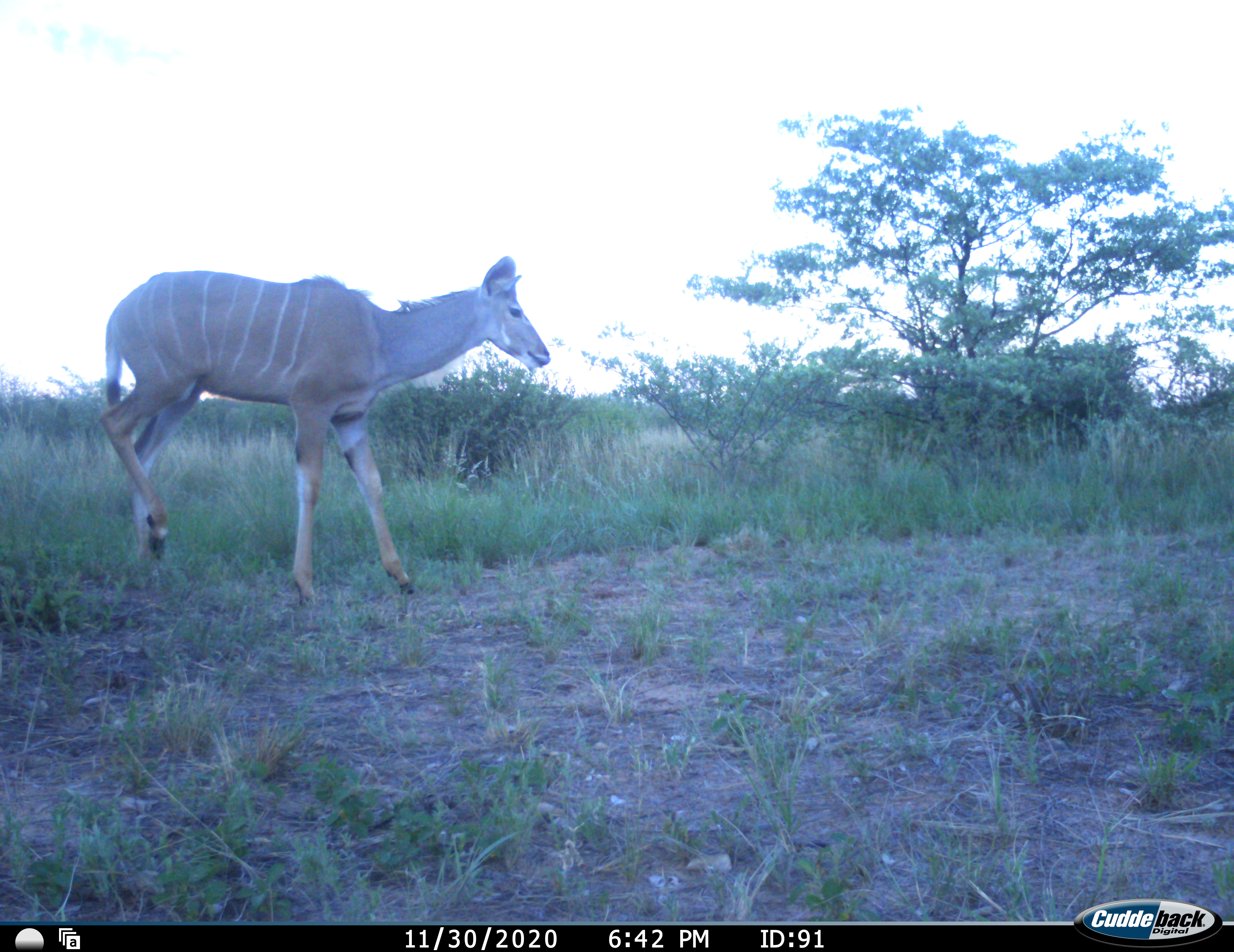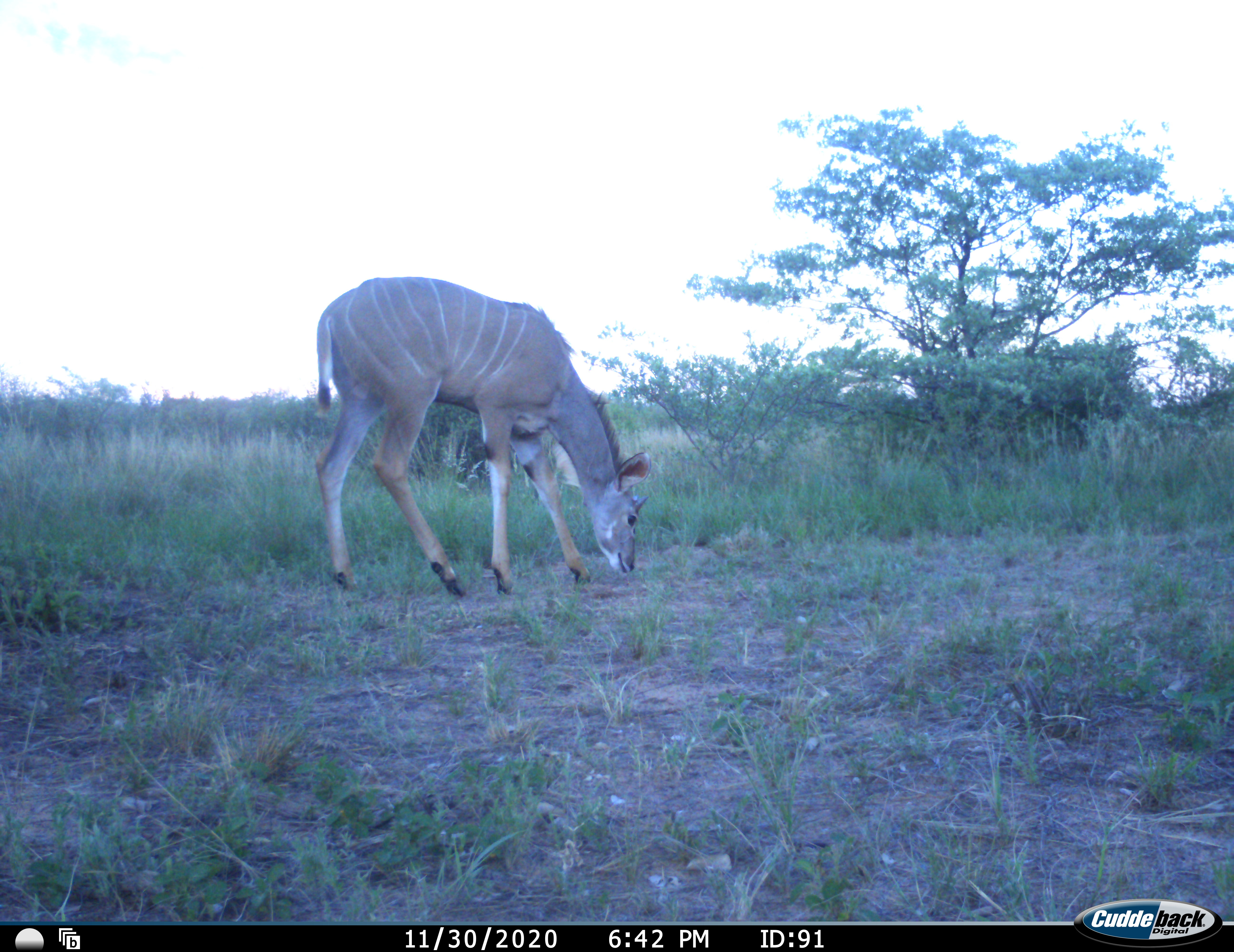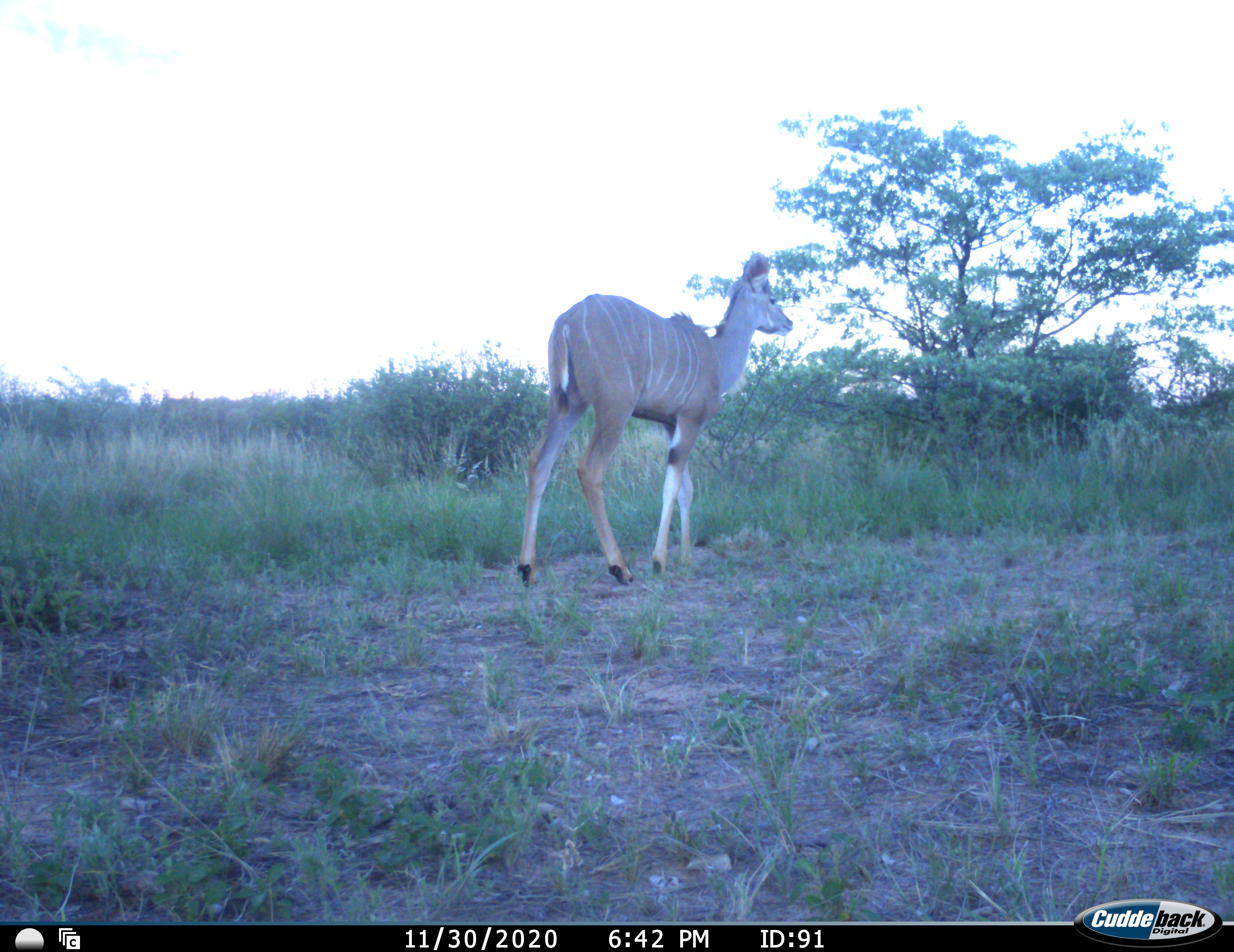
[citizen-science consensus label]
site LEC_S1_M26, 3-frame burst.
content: unidentified animal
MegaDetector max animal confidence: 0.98